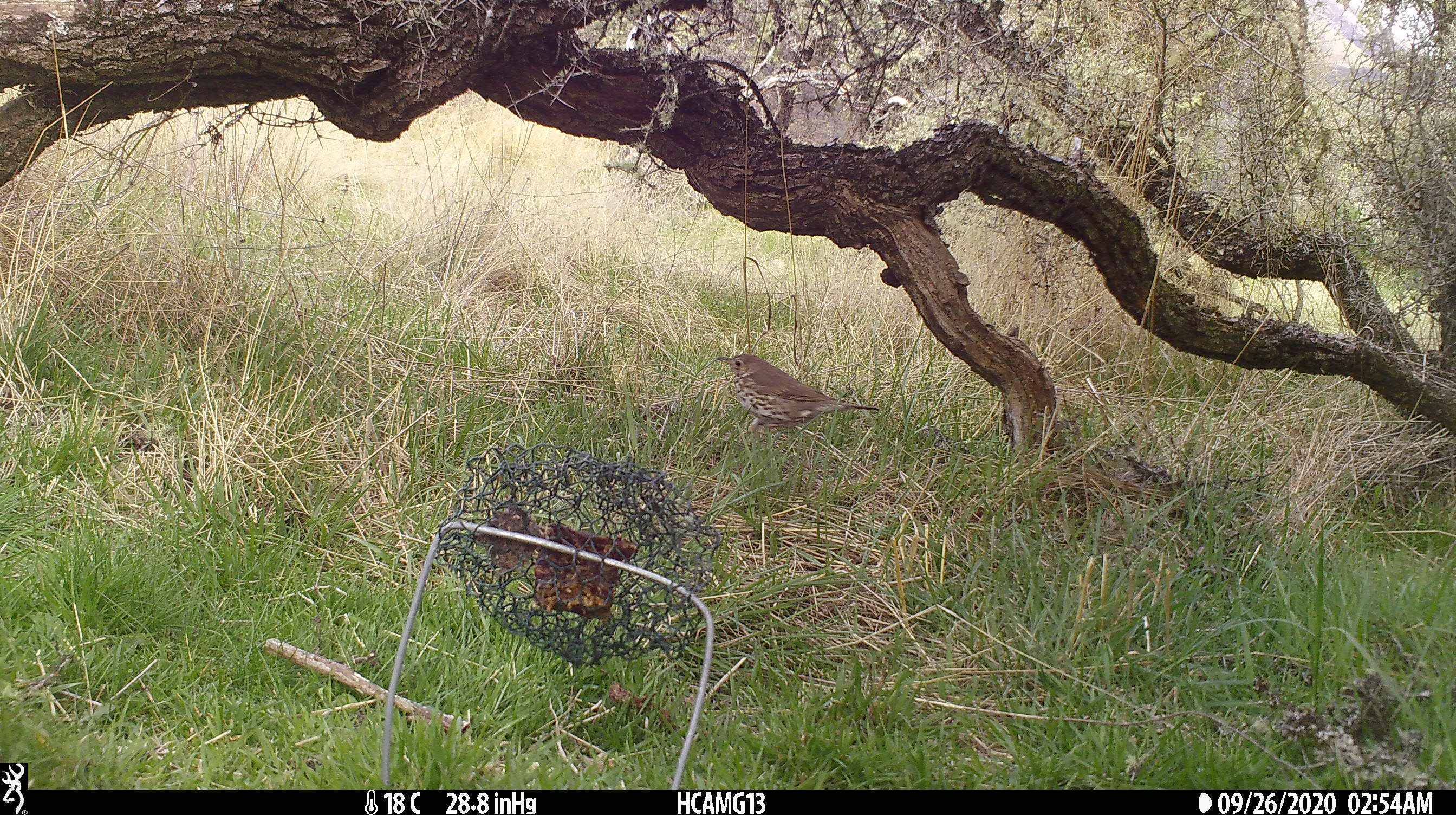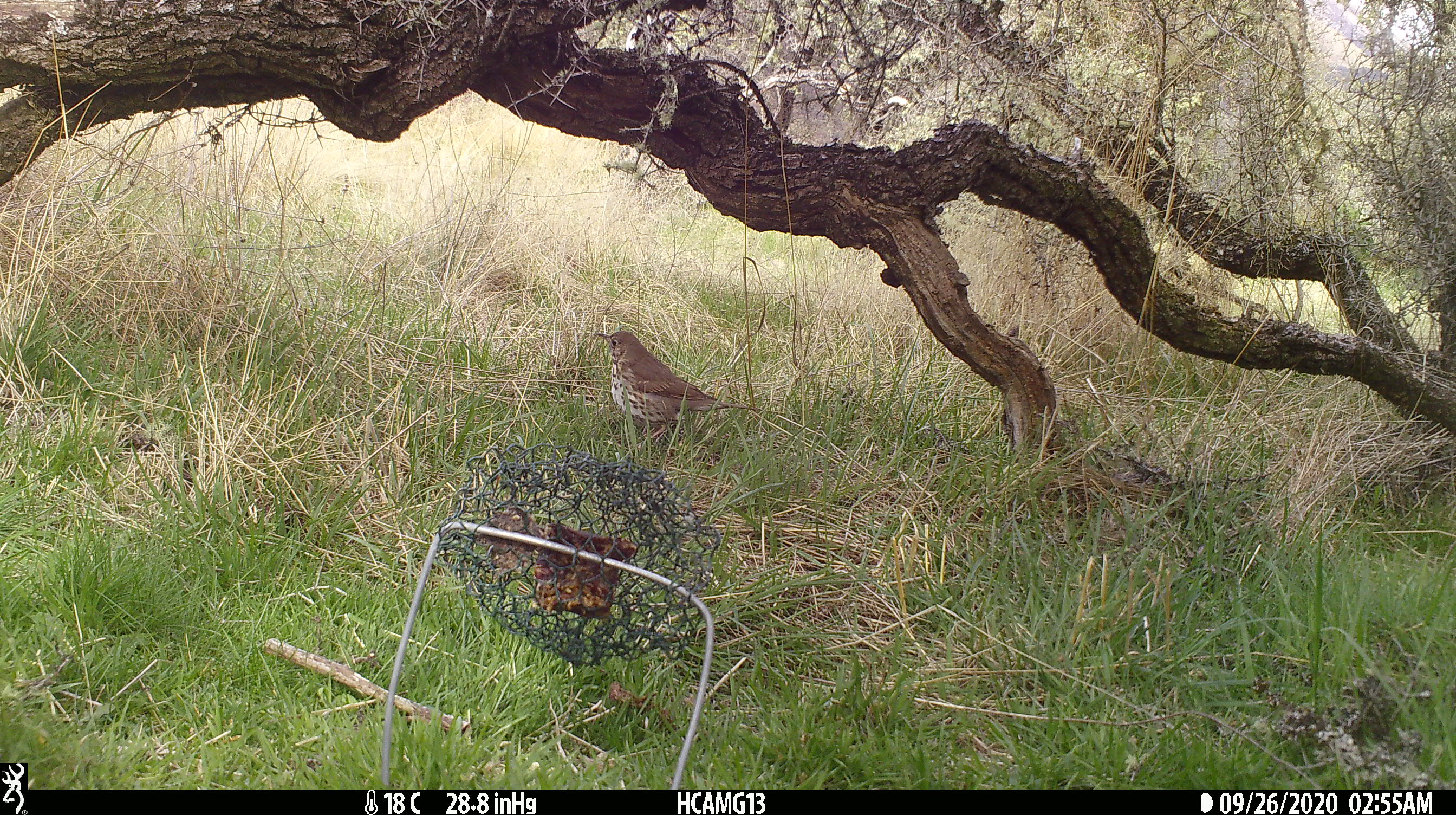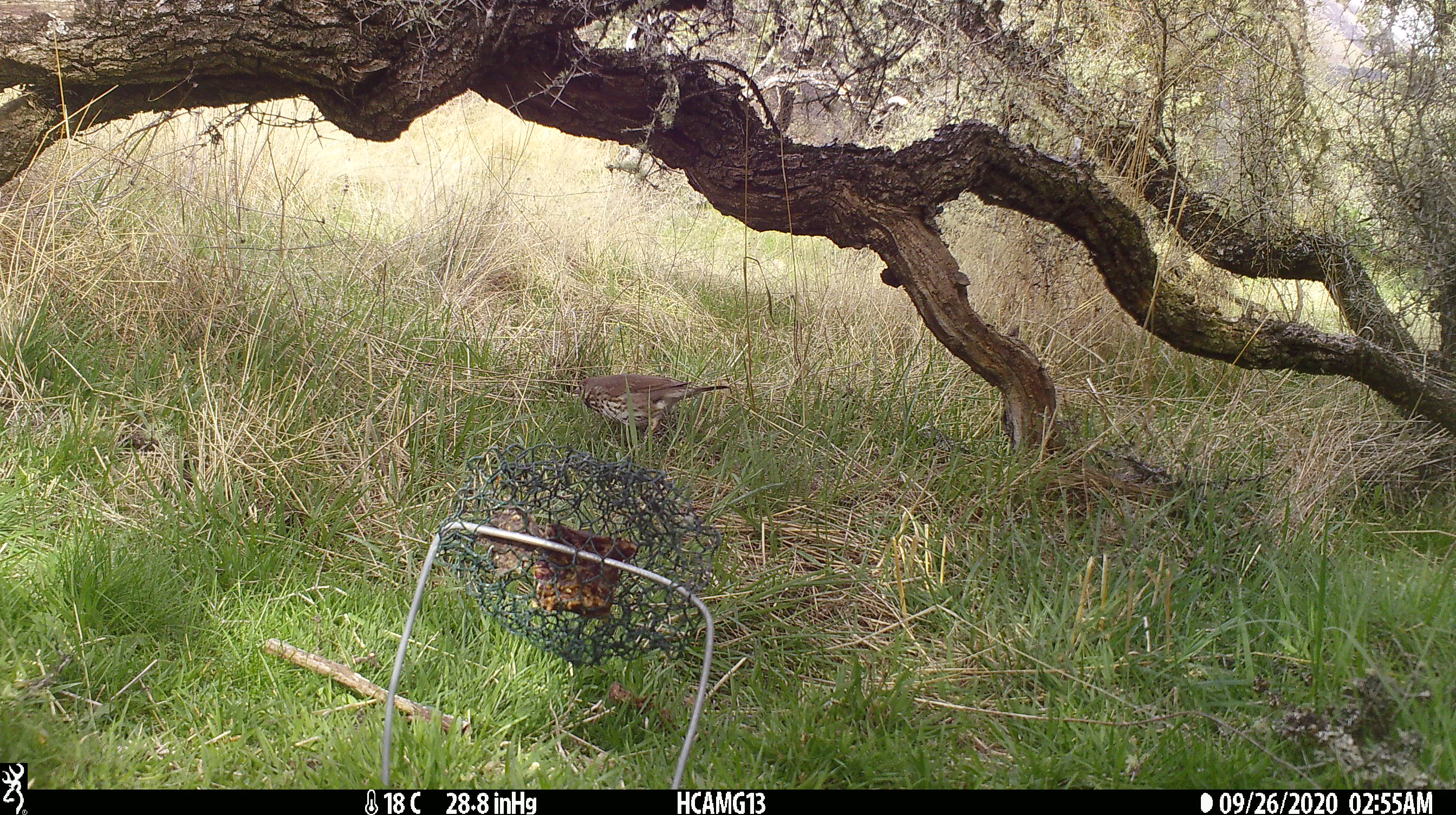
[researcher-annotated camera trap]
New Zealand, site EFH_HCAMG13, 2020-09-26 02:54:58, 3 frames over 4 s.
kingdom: Animalia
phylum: Chordata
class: Aves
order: Passeriformes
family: Turdidae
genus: Turdus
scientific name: Turdus philomelos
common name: song thrush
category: thrush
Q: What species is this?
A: Thrush (song thrush) (Turdus philomelos).